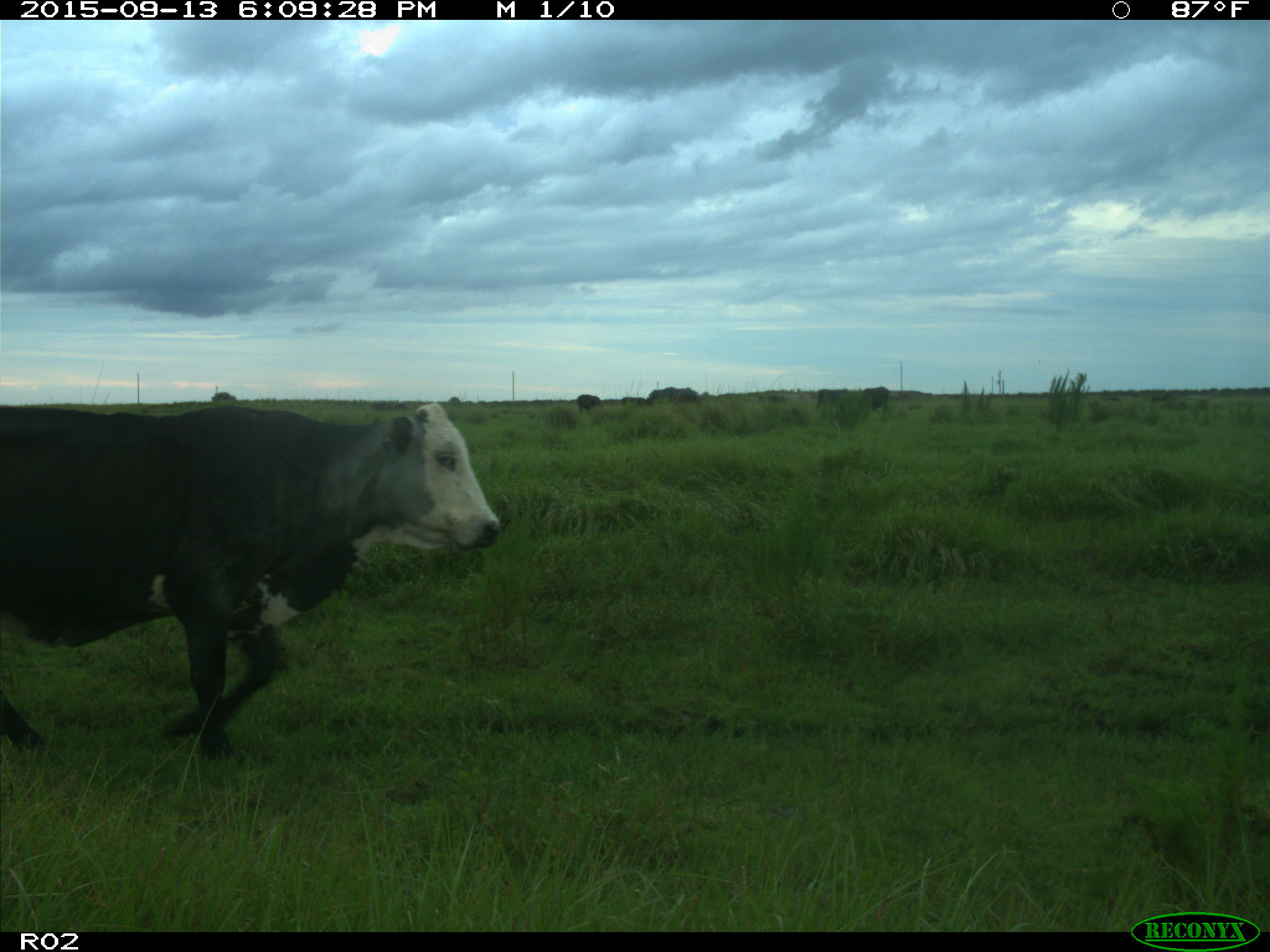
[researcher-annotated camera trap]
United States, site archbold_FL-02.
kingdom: Animalia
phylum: Chordata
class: Mammalia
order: Artiodactyla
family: Bovidae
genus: Bos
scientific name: Bos taurus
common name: domestic cow